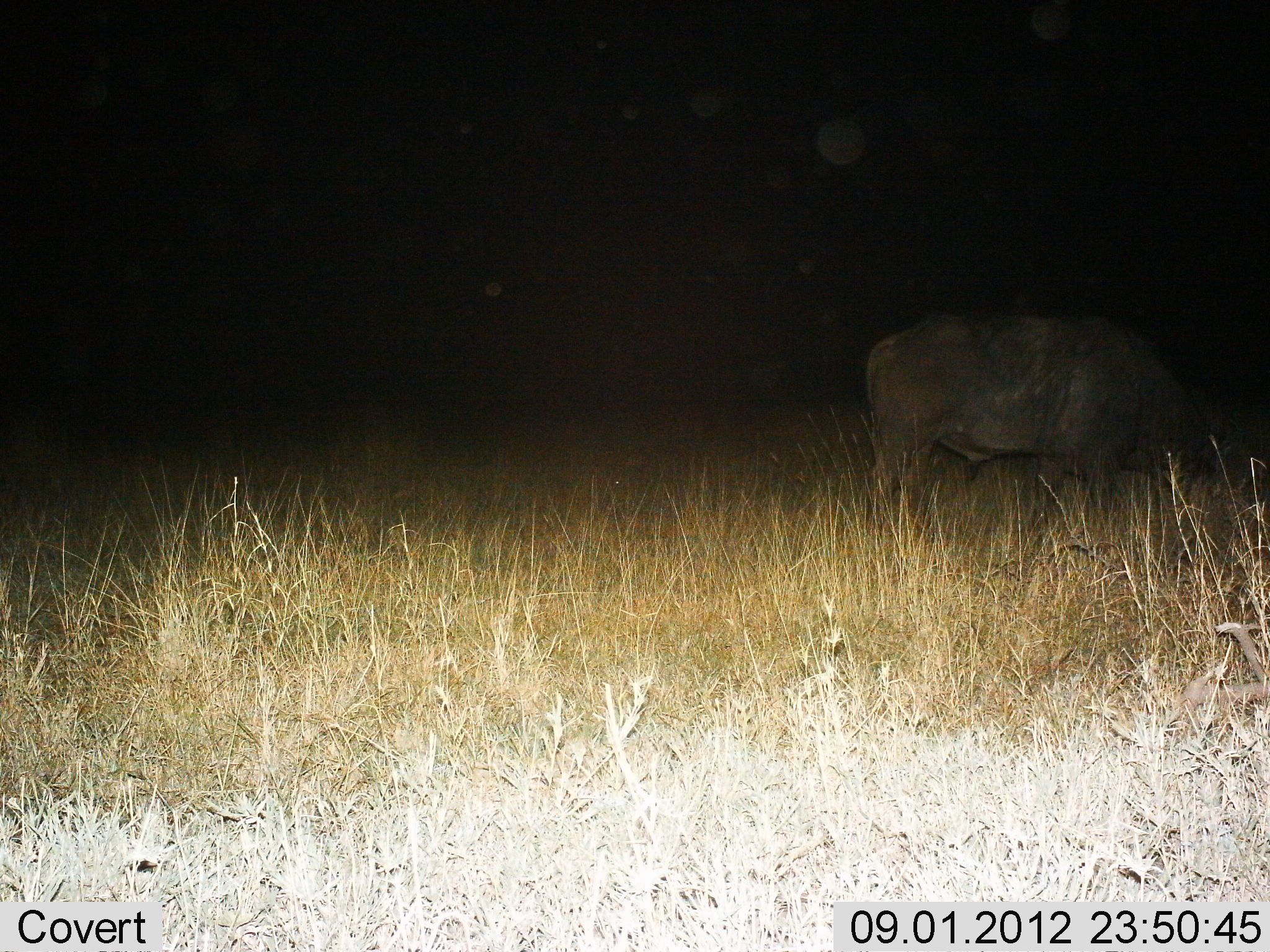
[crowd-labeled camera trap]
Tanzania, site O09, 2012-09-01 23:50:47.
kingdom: Animalia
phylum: Chordata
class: Mammalia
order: Artiodactyla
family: Bovidae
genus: Syncerus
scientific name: Syncerus caffer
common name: cape buffalo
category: buffalo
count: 1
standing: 40%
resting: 0%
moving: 0%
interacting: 0%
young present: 0%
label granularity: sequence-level